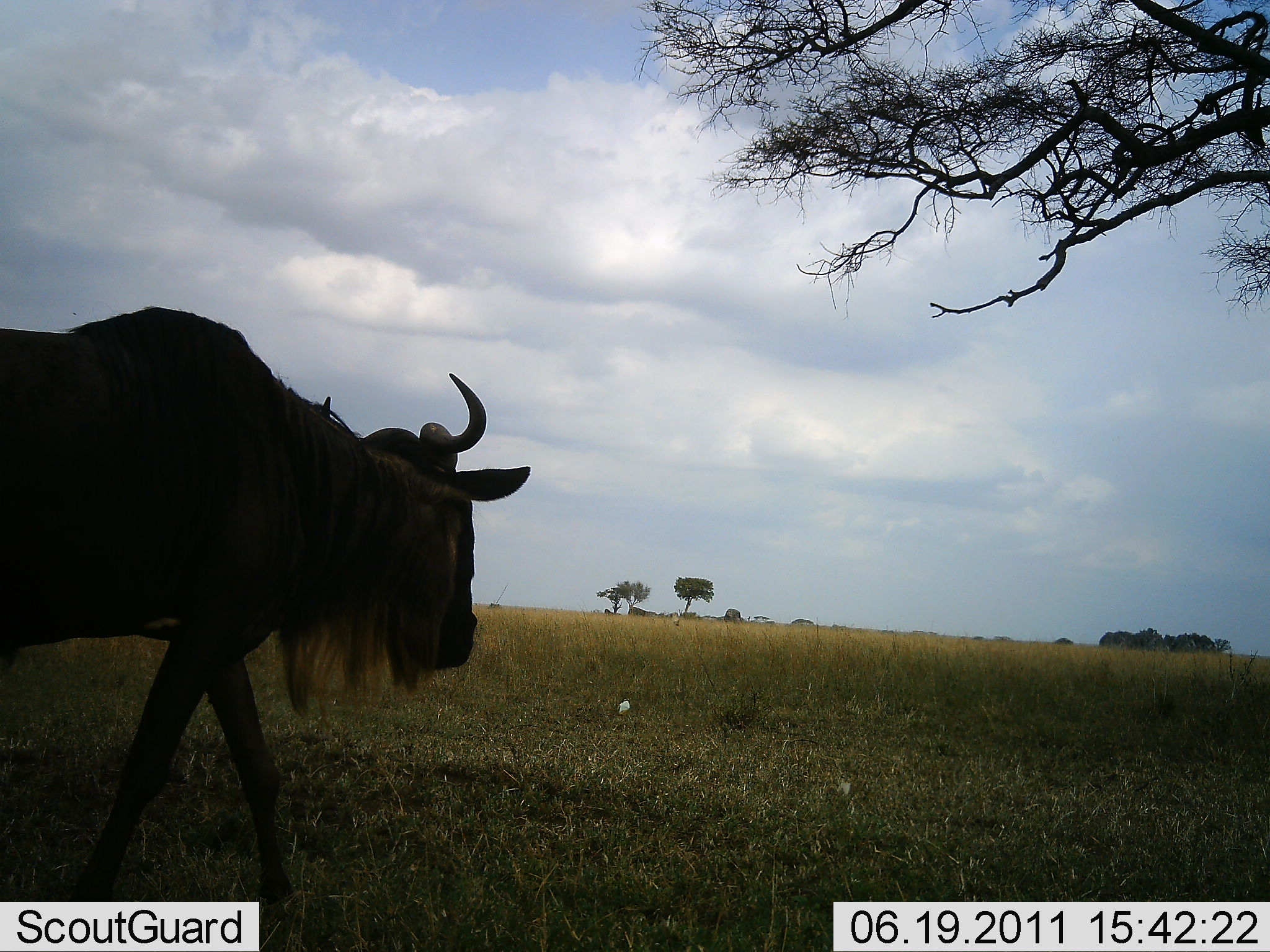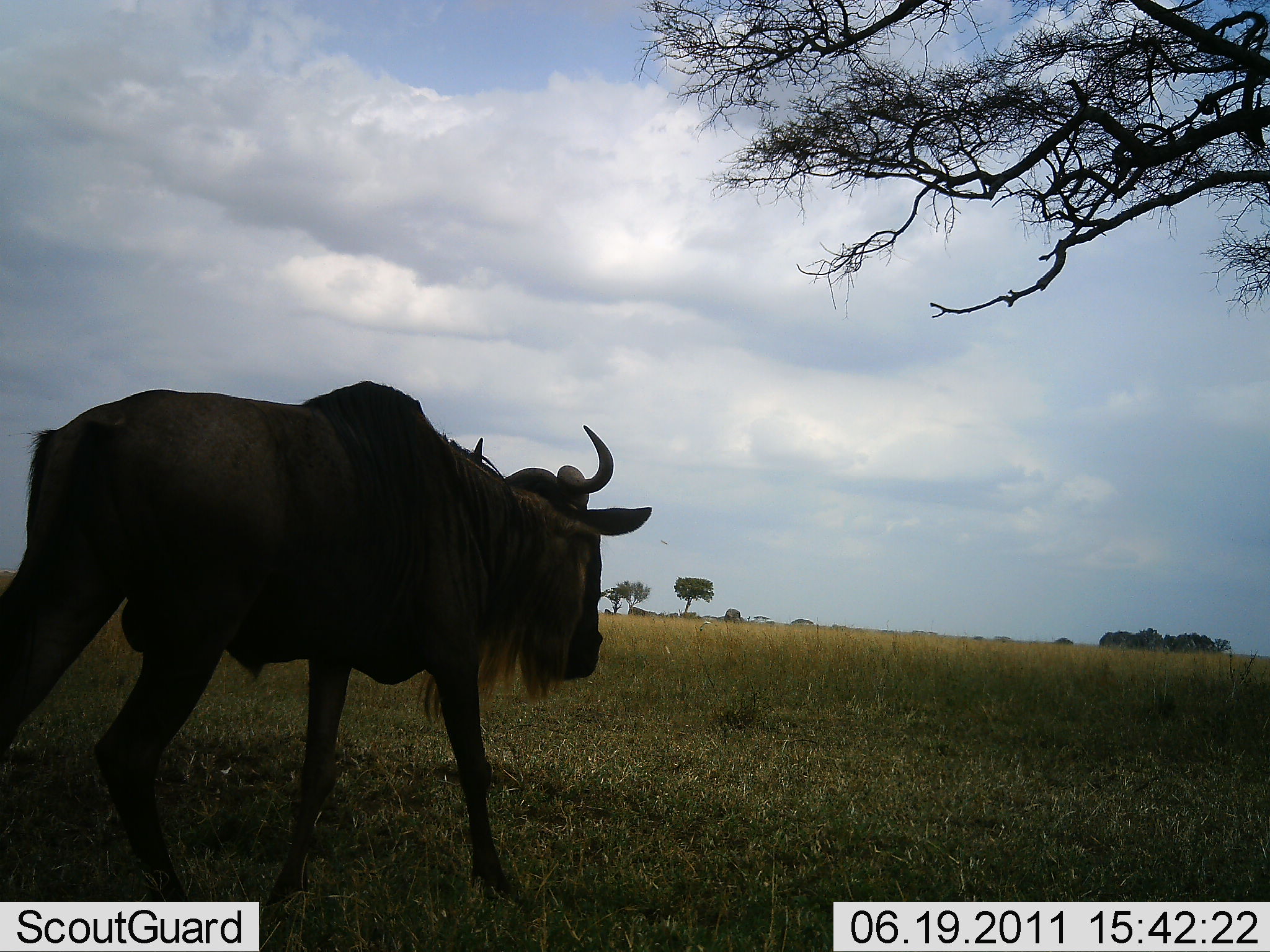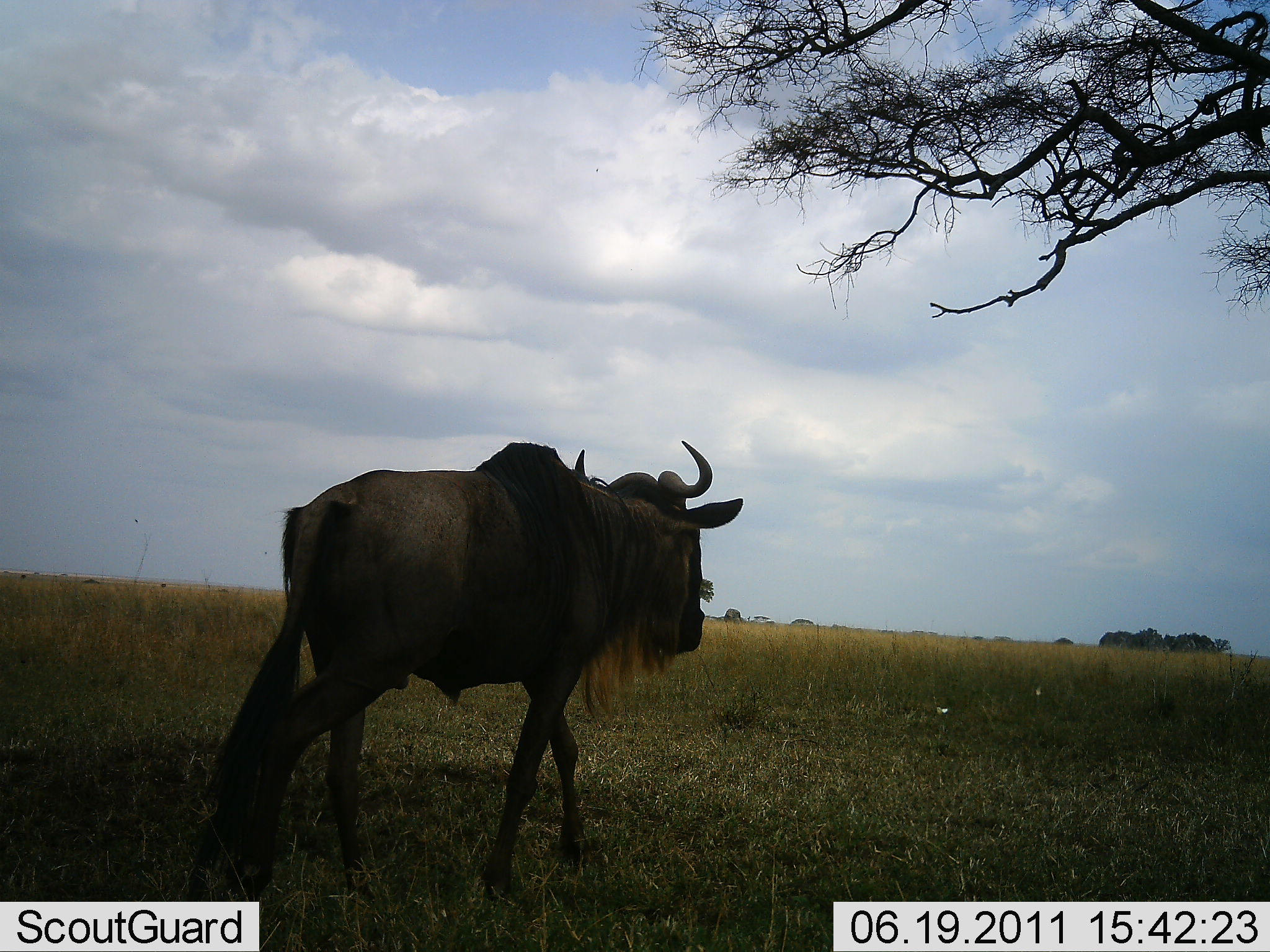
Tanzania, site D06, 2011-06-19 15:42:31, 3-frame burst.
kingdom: Animalia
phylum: Chordata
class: Mammalia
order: Artiodactyla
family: Bovidae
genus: Connochaetes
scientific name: Connochaetes taurinus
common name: blue wildebeest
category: wildebeest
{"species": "wildebeest (blue wildebeest) (Connochaetes taurinus)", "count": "1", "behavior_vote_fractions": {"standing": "0%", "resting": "0%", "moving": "100%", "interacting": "0%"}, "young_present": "0%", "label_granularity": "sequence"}